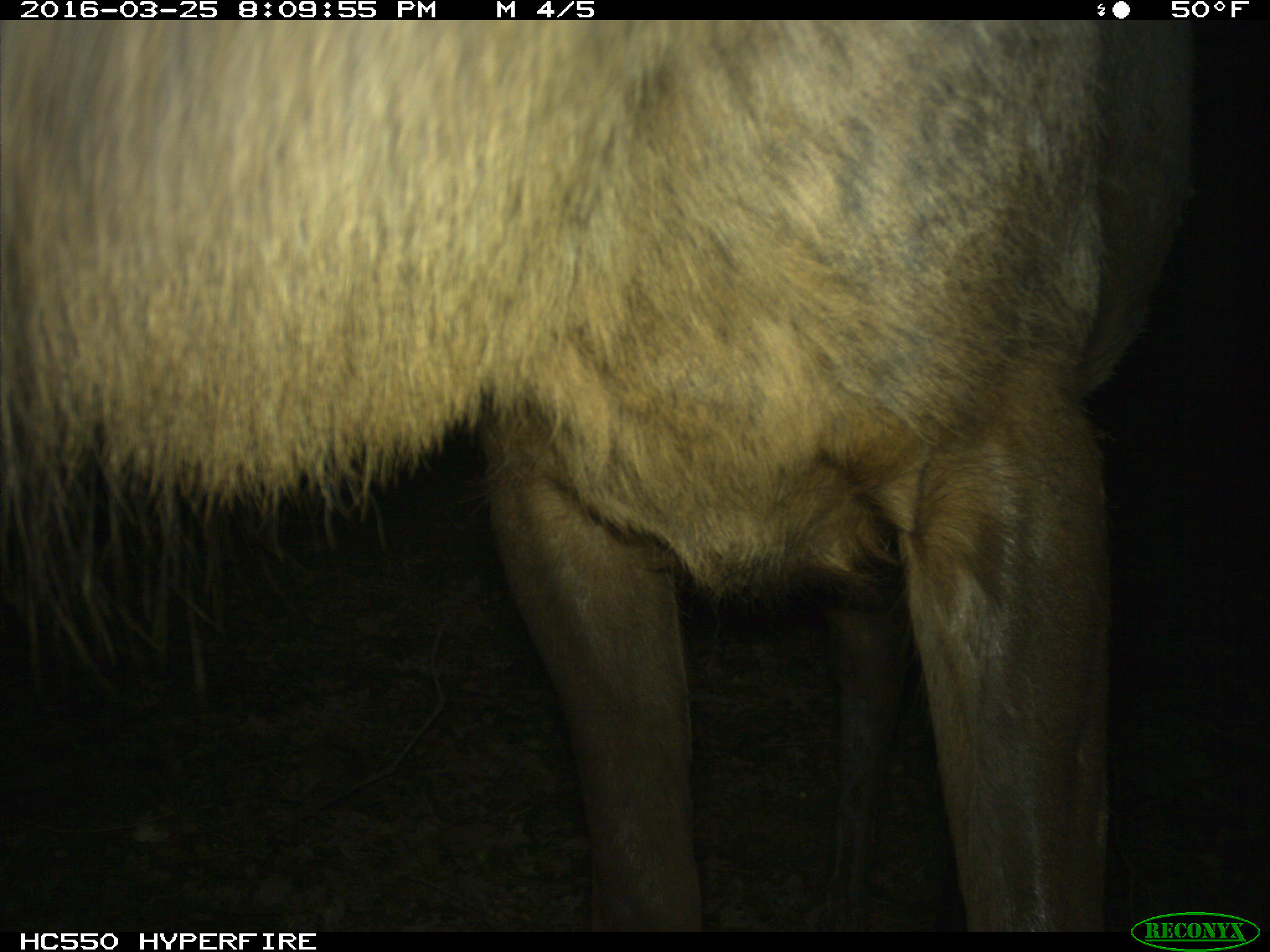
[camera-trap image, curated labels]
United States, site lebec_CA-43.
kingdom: Animalia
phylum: Chordata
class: Mammalia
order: Artiodactyla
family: Cervidae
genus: Cervus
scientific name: Cervus canadensis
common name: elk